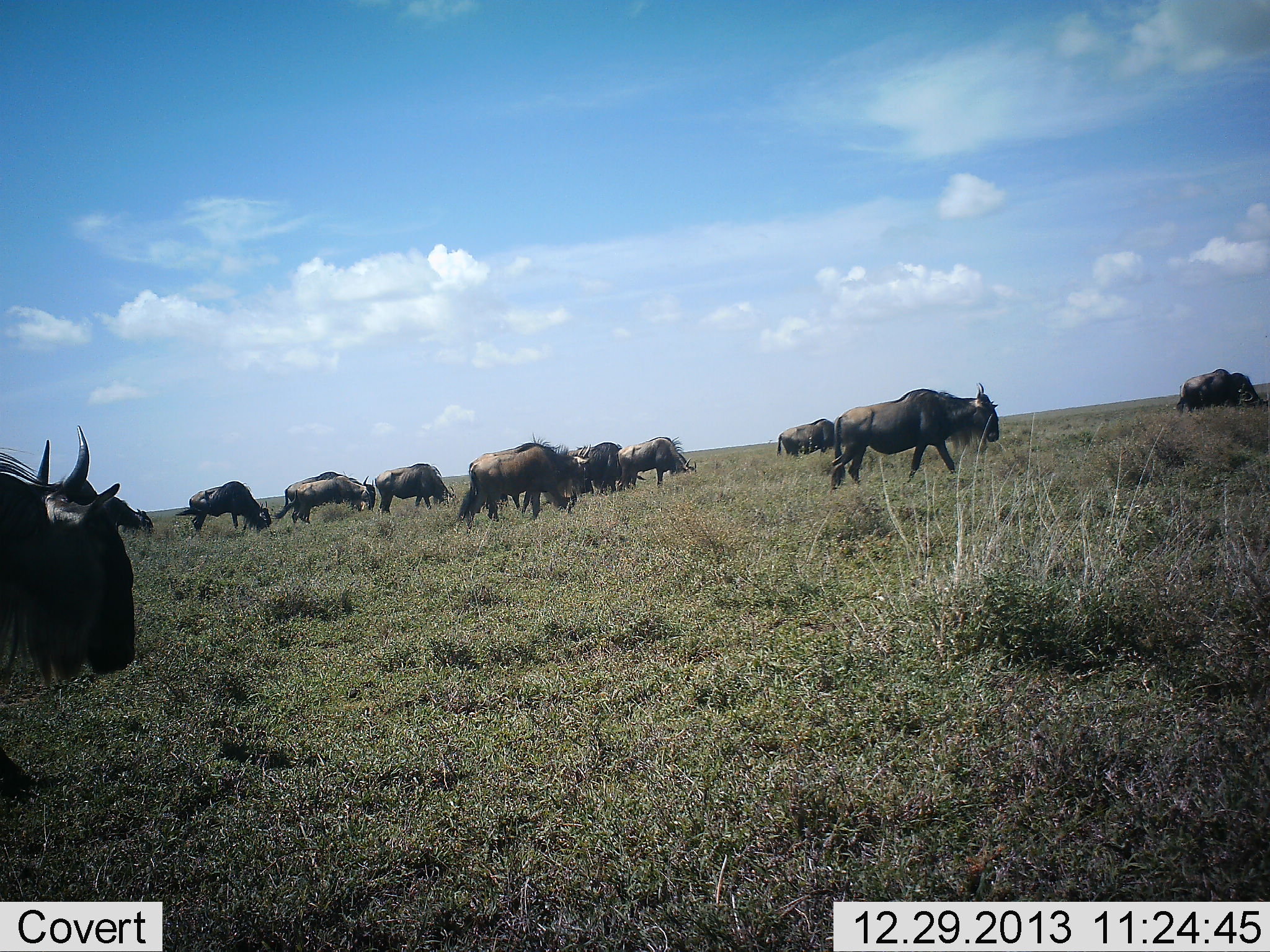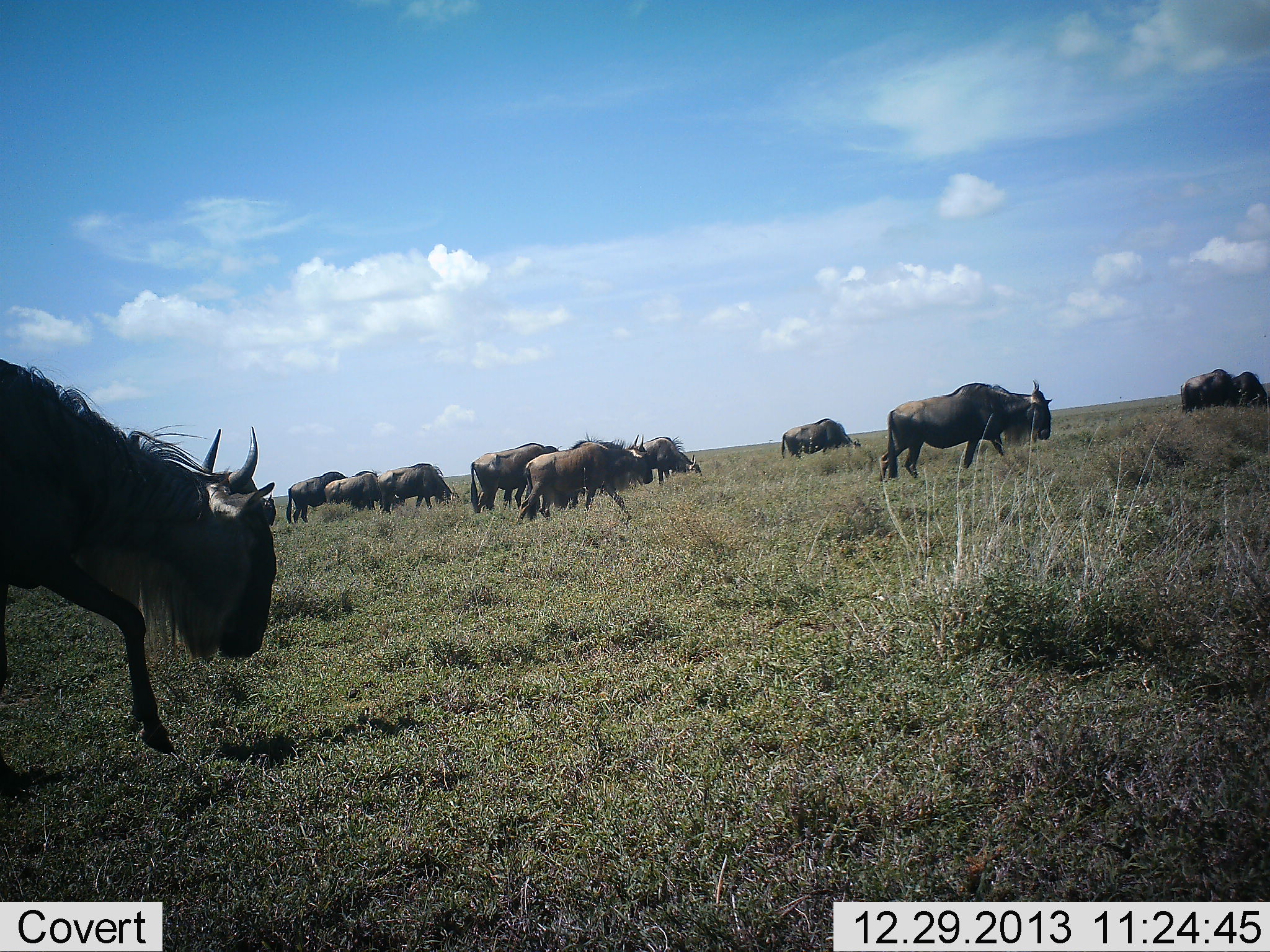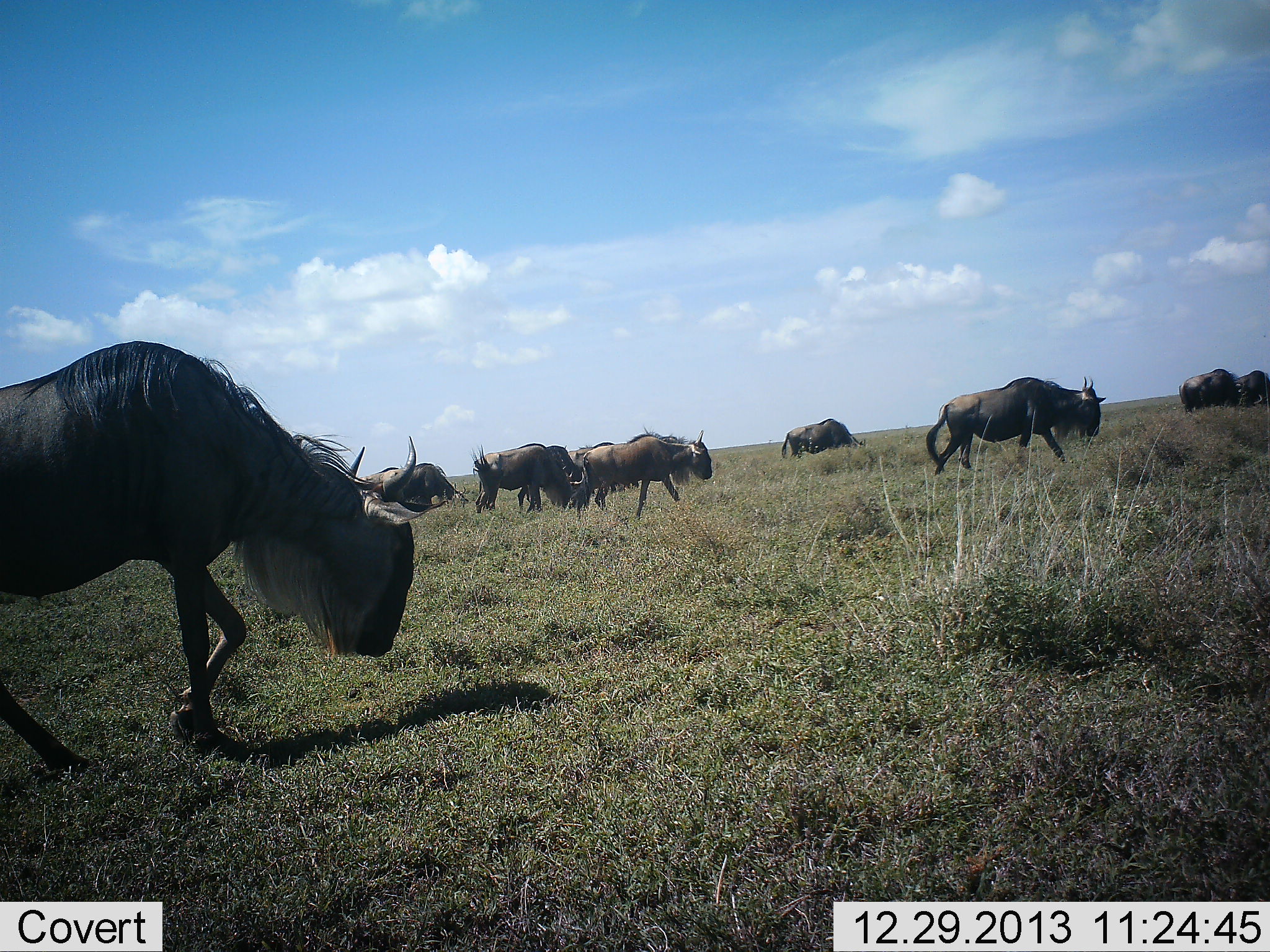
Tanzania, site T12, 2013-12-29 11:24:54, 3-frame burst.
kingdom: Animalia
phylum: Chordata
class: Mammalia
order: Artiodactyla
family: Bovidae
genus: Connochaetes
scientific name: Connochaetes taurinus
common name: blue wildebeest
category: wildebeest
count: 11-50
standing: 30%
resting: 0%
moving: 80%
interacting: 0%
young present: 0%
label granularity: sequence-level